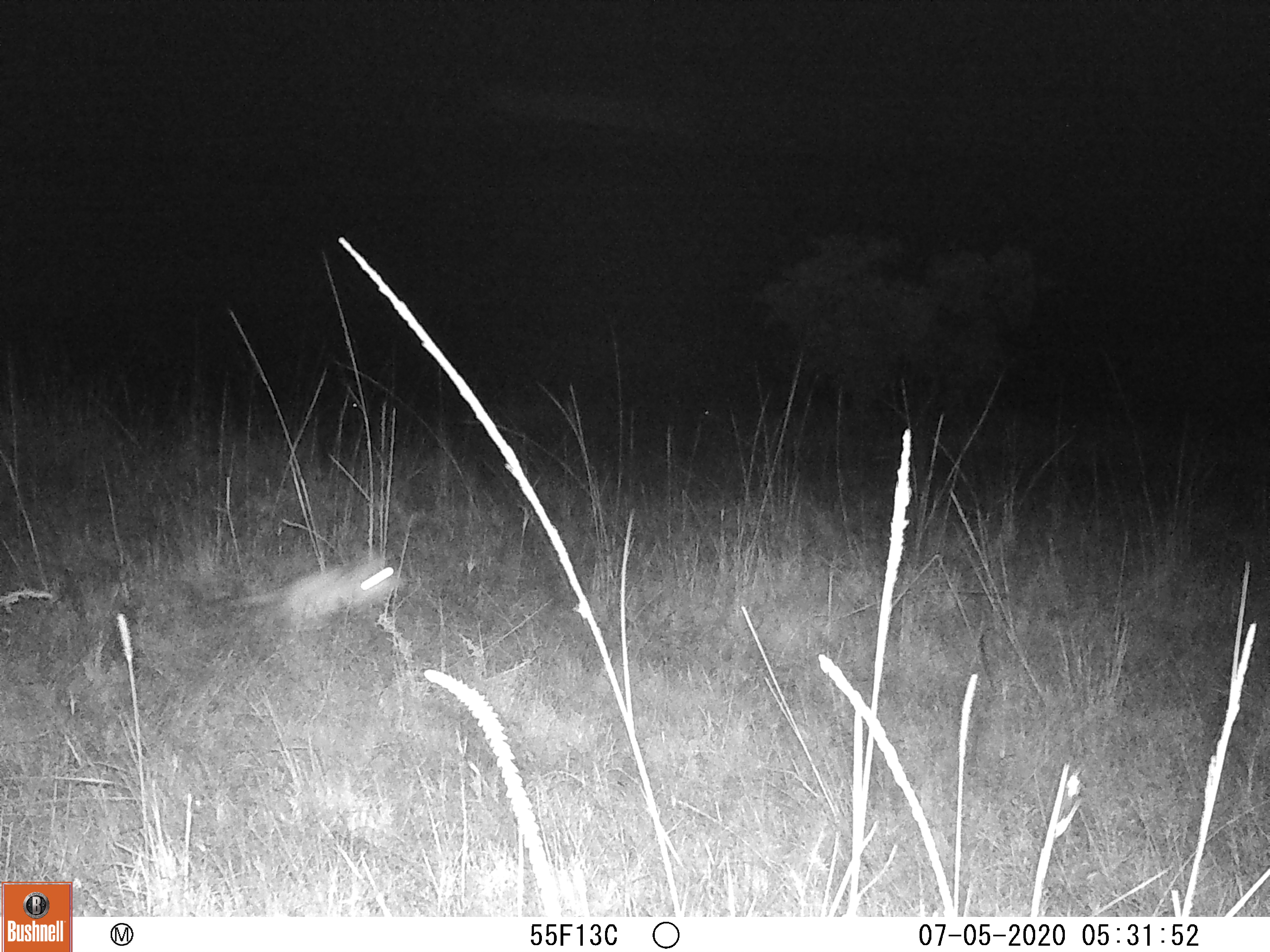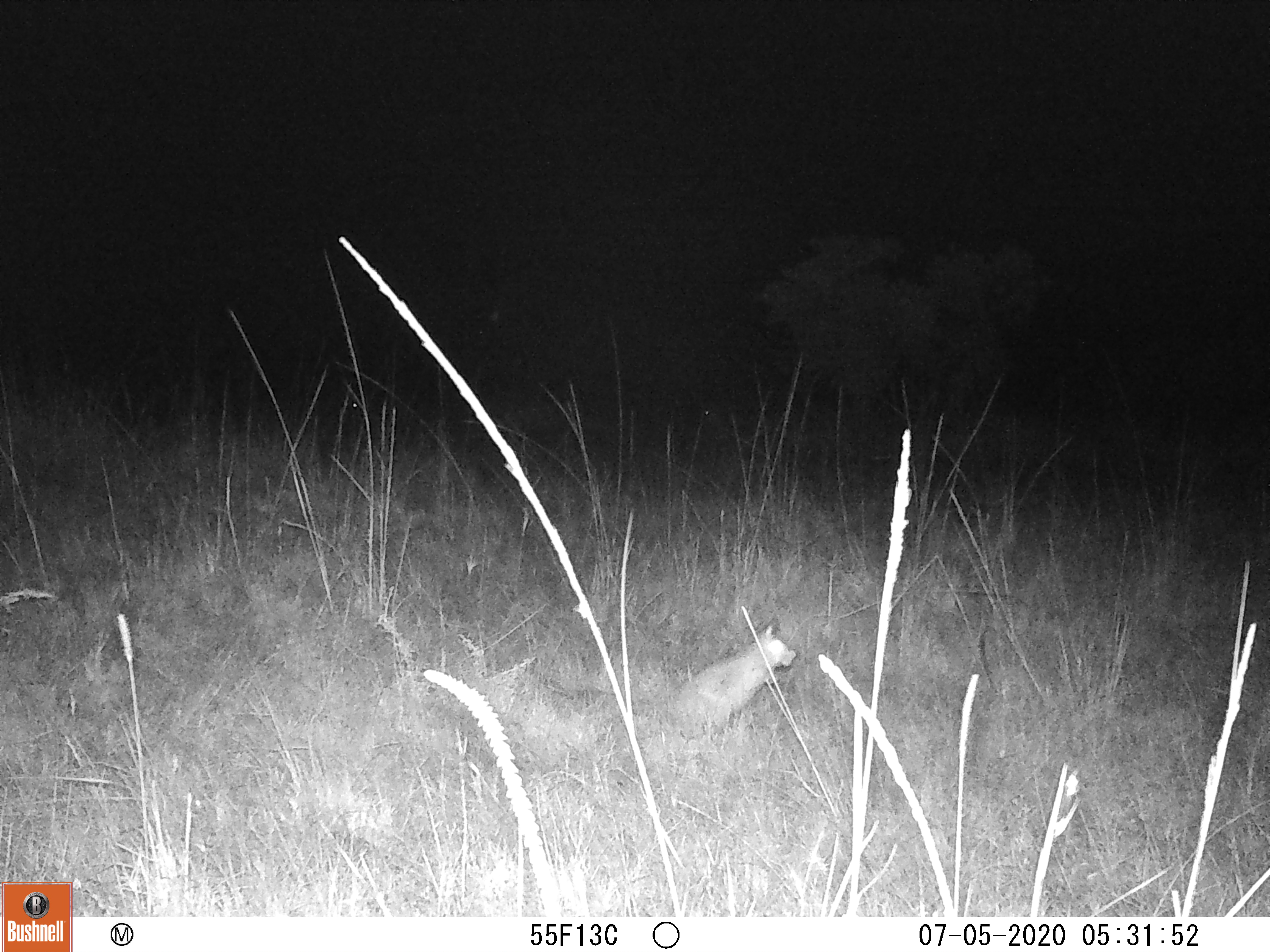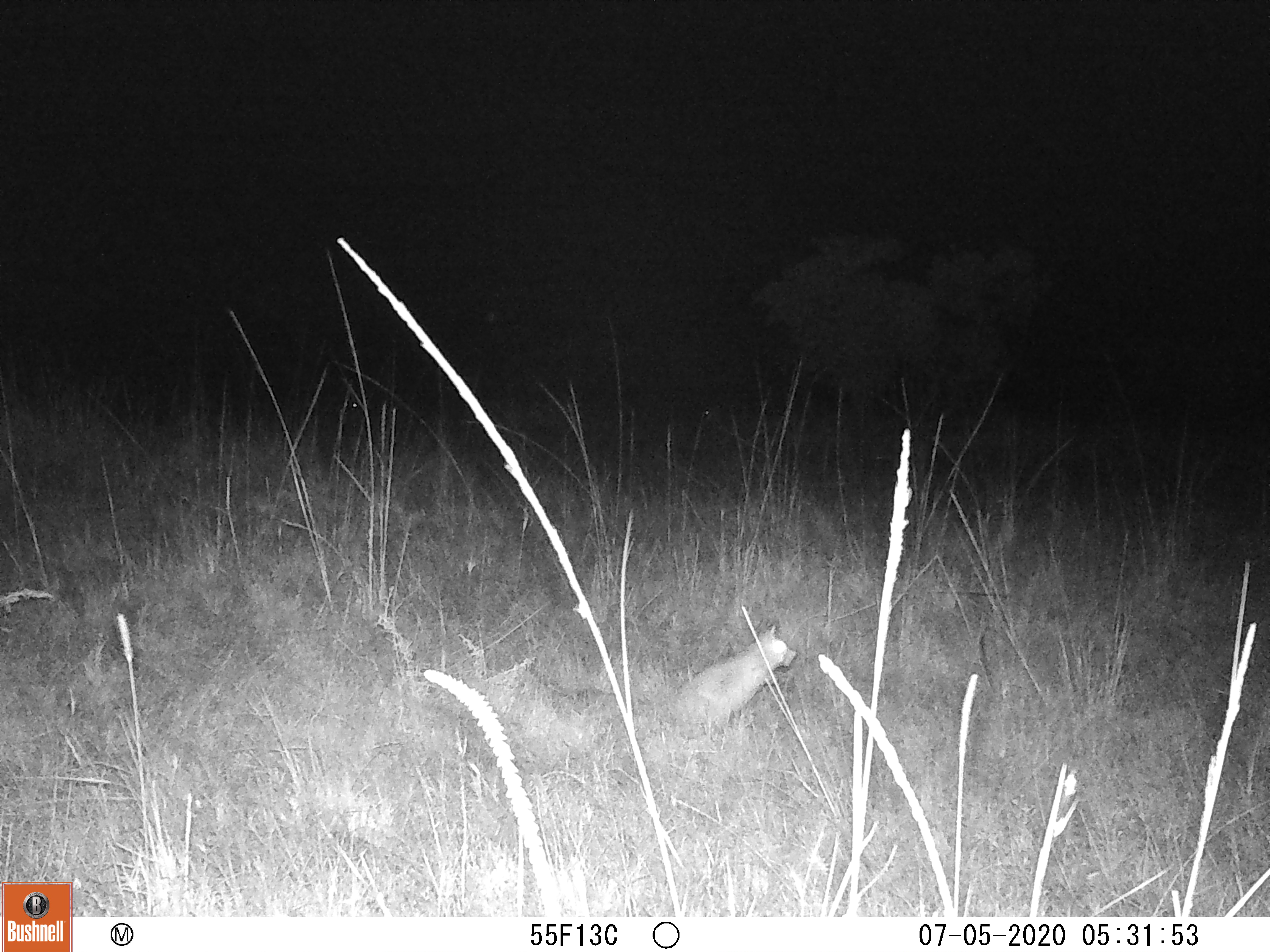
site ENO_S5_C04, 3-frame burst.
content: unidentified animal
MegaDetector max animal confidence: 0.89